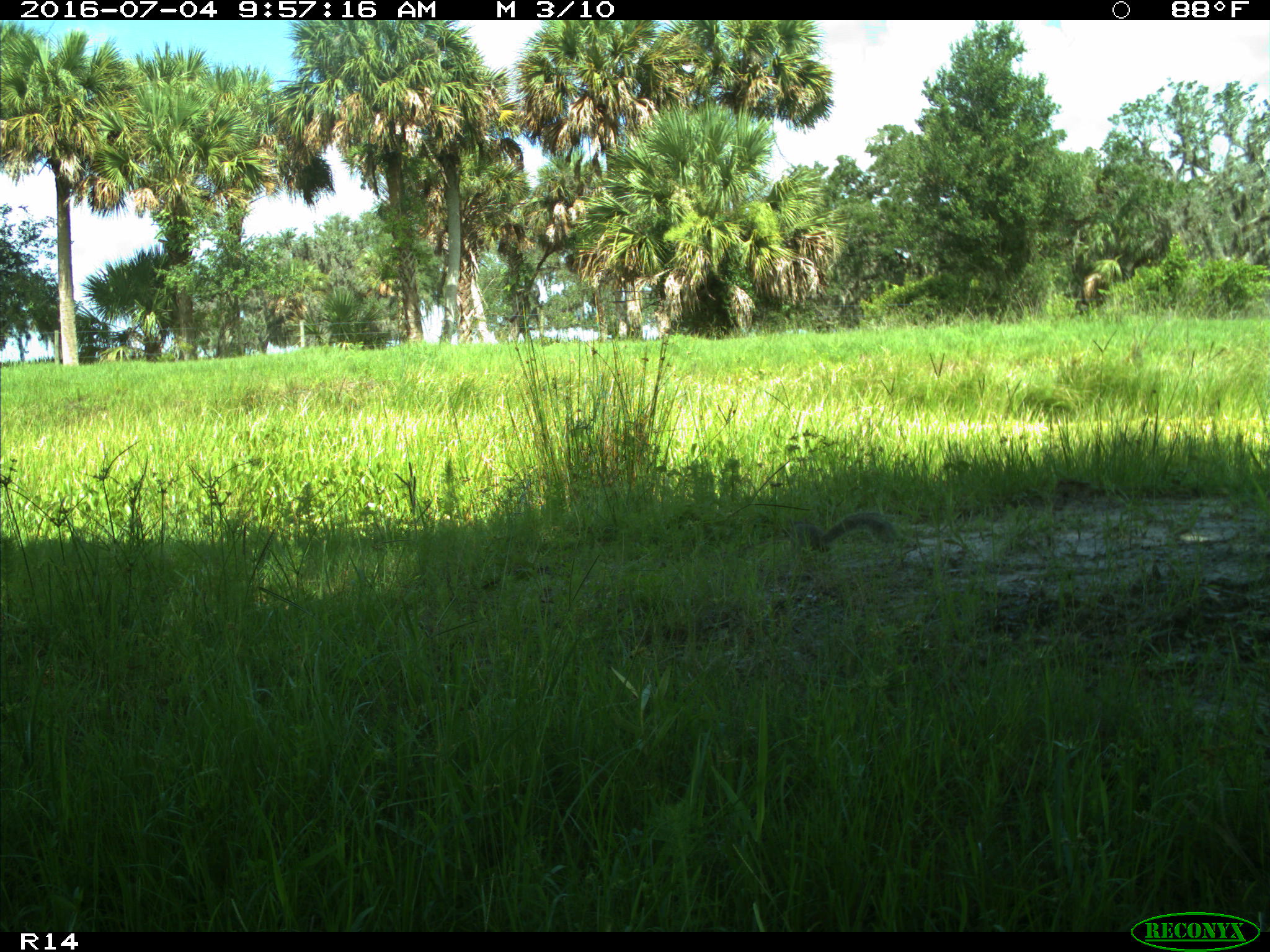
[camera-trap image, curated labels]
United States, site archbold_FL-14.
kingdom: Animalia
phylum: Chordata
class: Mammalia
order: Rodentia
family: Sciuridae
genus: Sciurus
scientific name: Sciurus carolinensis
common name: eastern gray squirrel